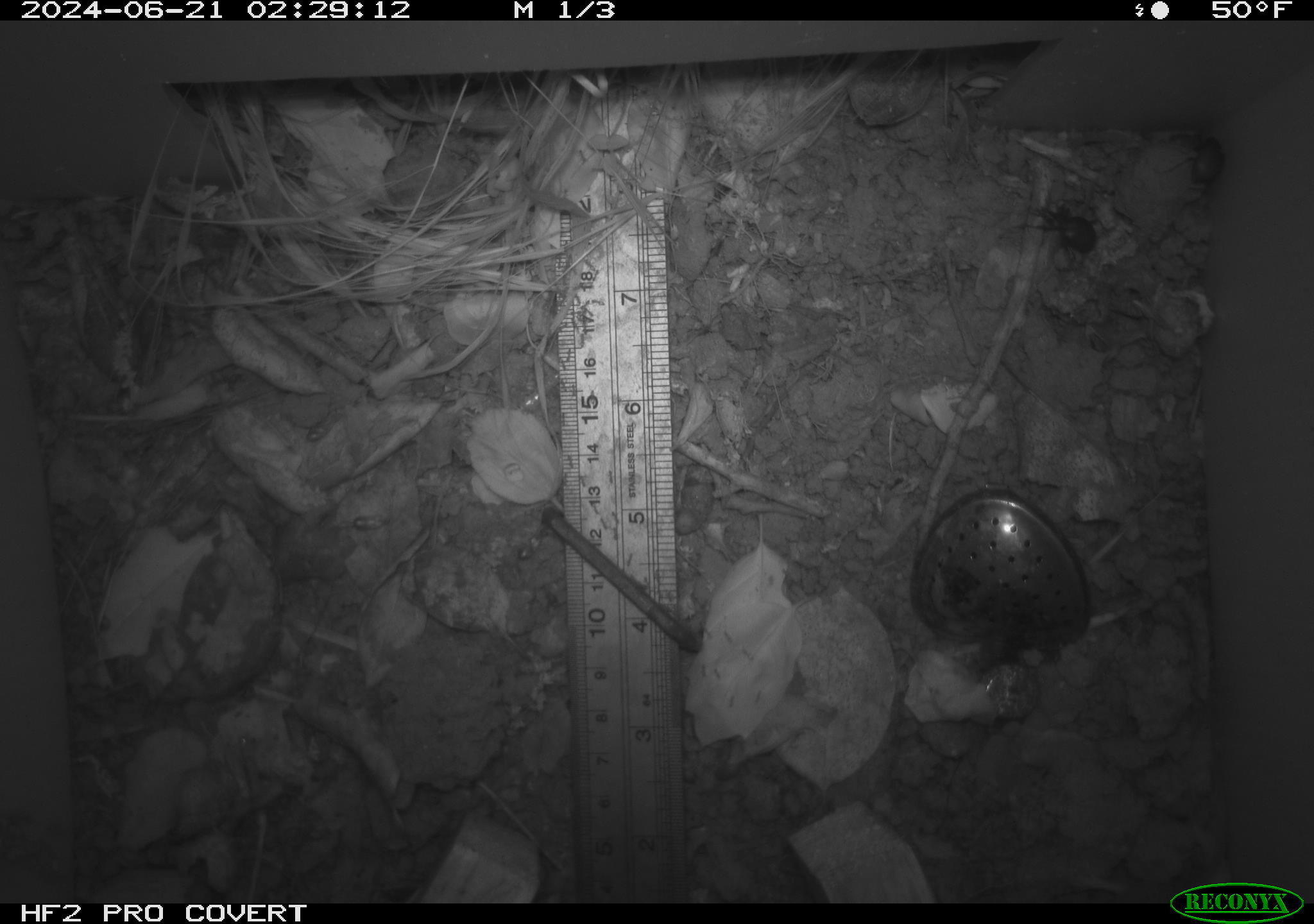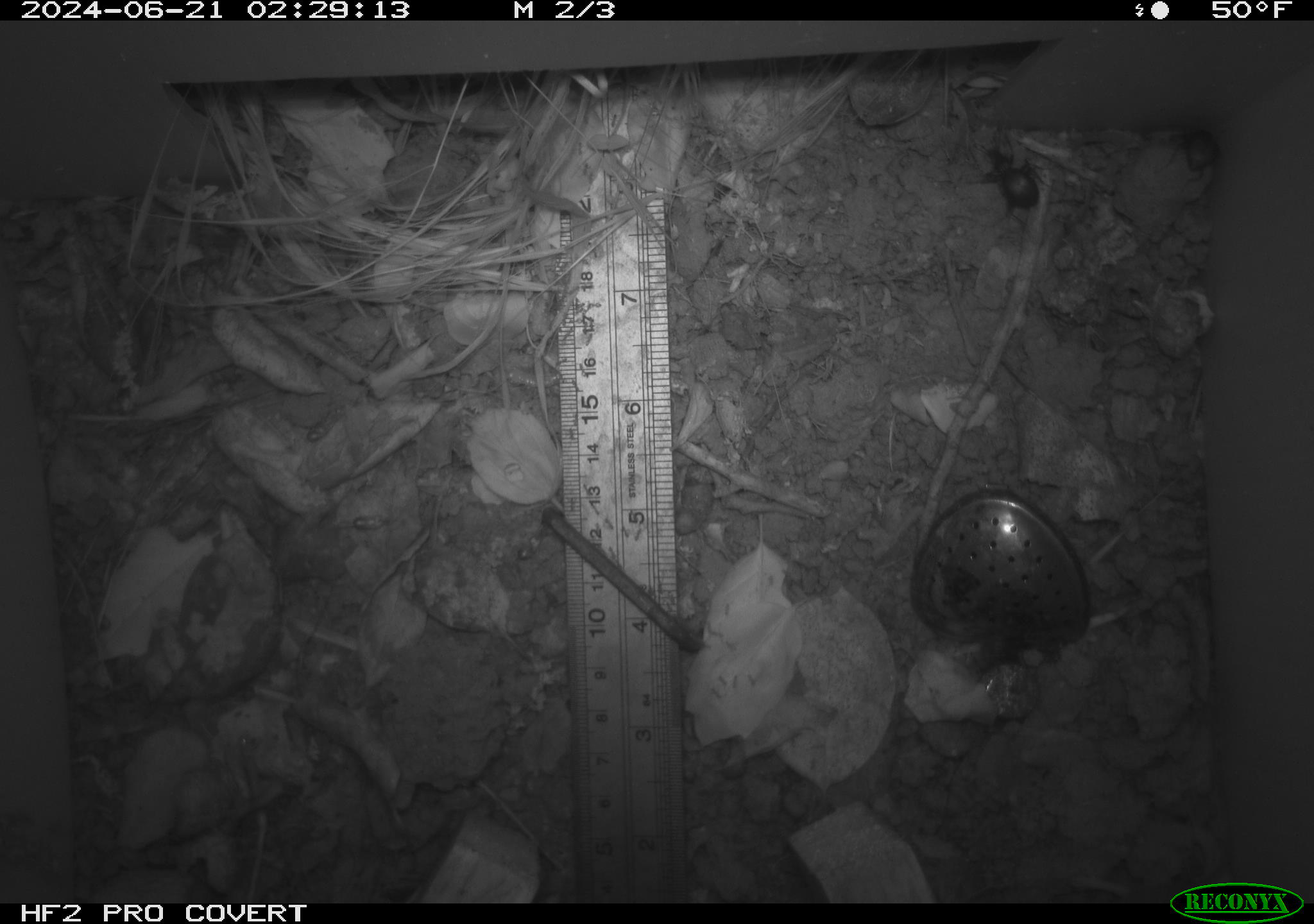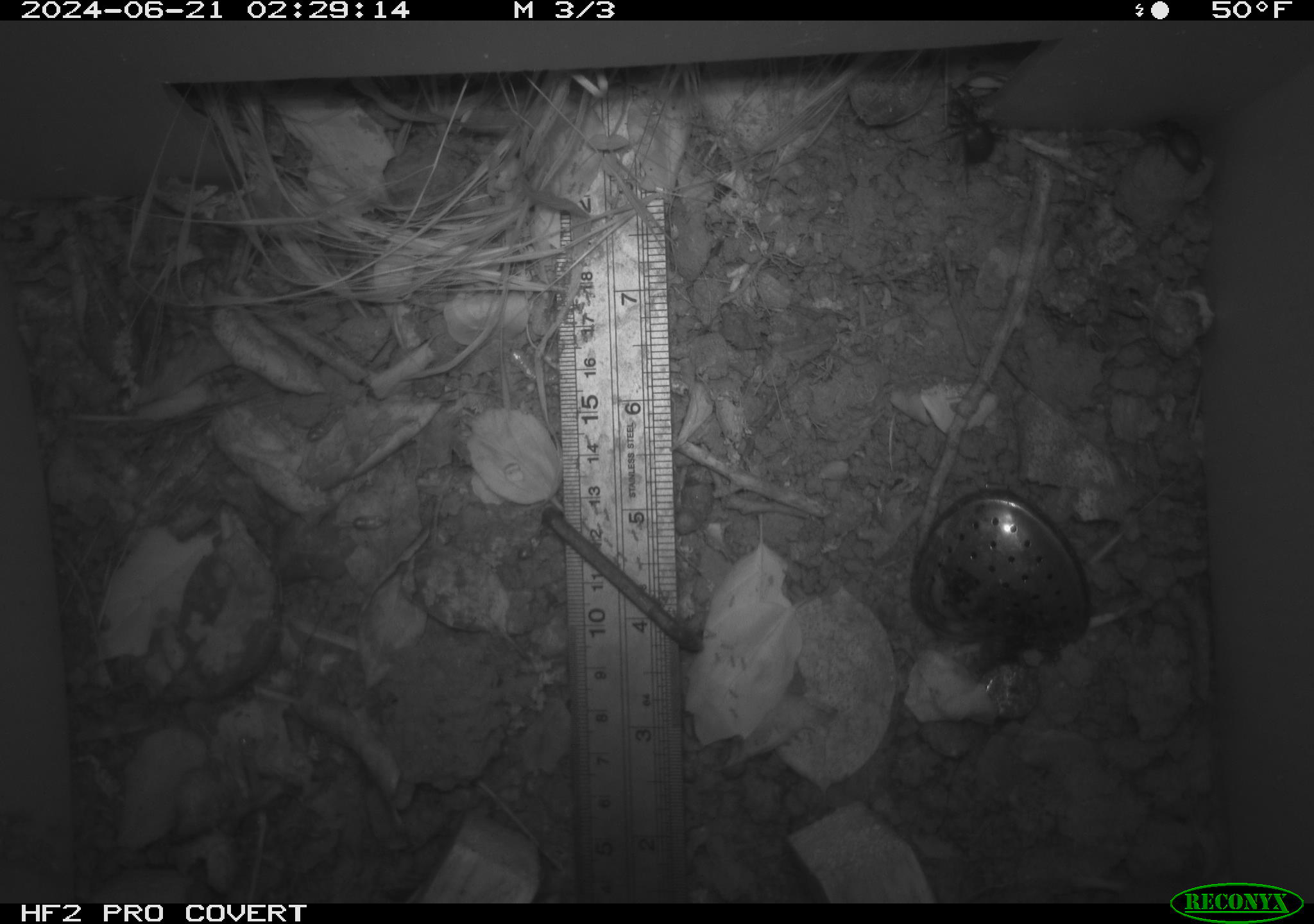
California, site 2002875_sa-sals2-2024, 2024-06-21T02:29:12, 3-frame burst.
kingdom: Animalia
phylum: Arthropoda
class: Insecta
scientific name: Insecta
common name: insect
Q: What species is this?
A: Insect (Insecta).